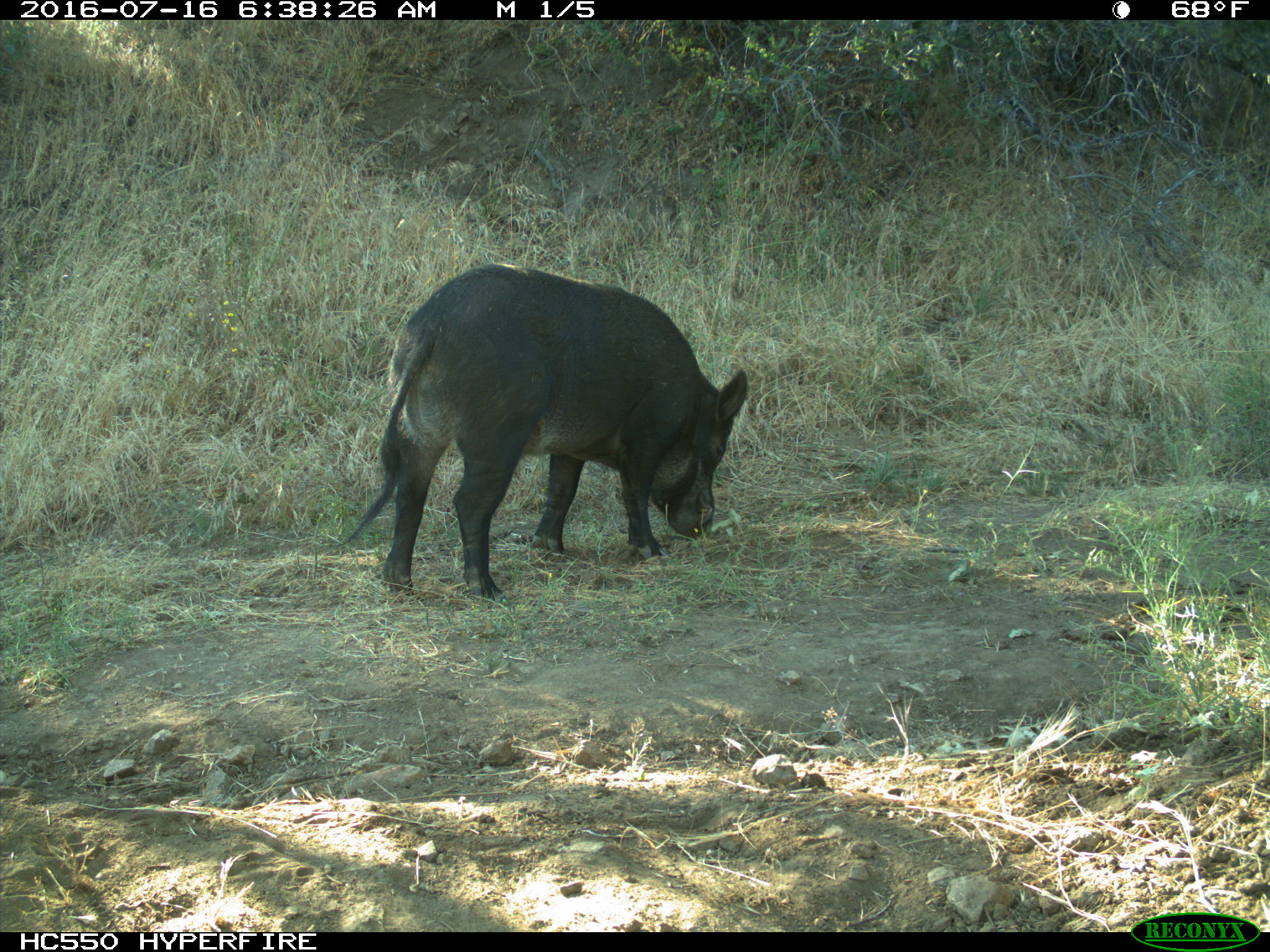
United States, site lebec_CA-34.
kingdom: Animalia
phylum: Chordata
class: Mammalia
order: Artiodactyla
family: Suidae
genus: Sus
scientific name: Sus scrofa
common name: wild boar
Sus scrofa (wild boar).